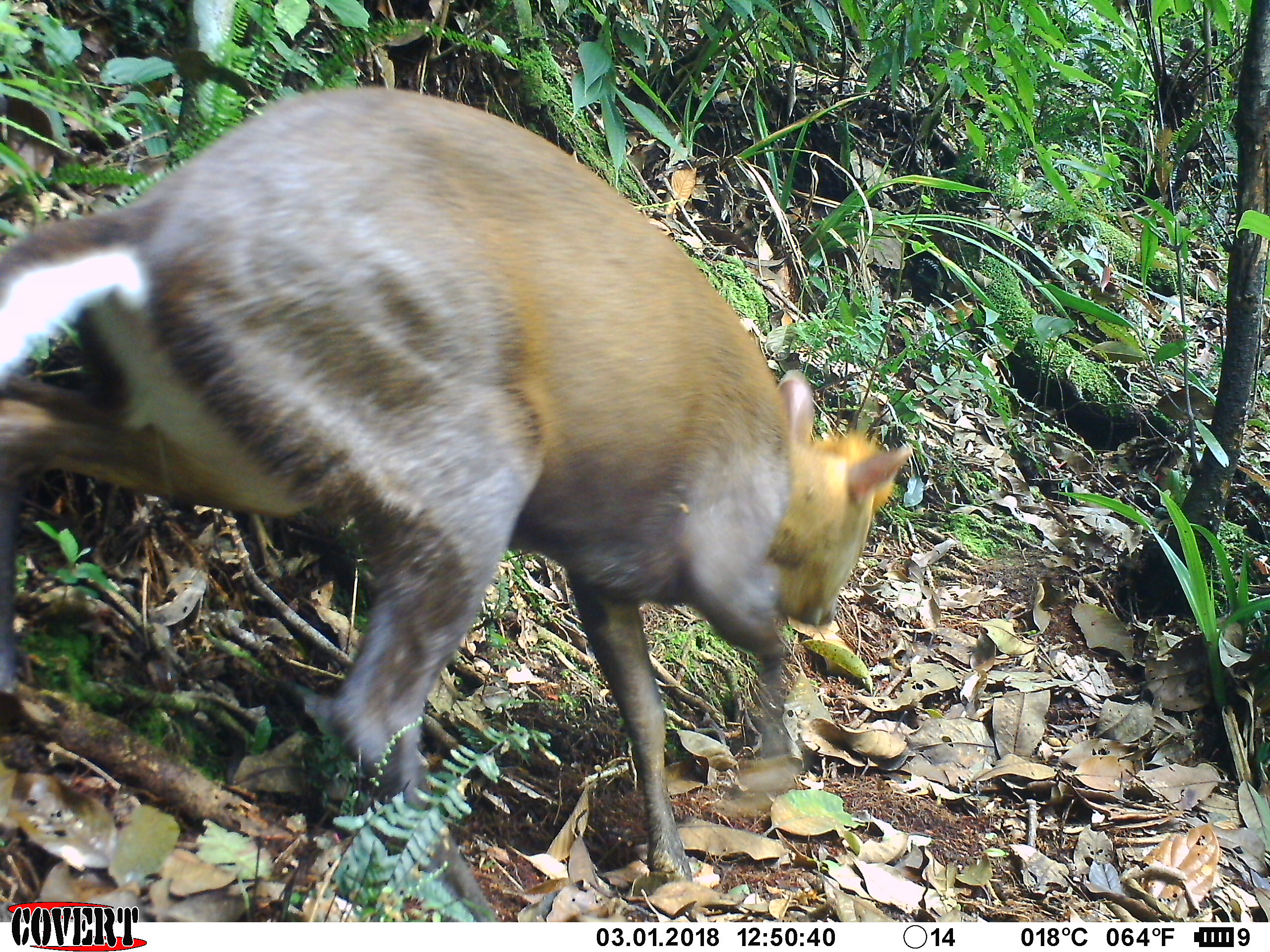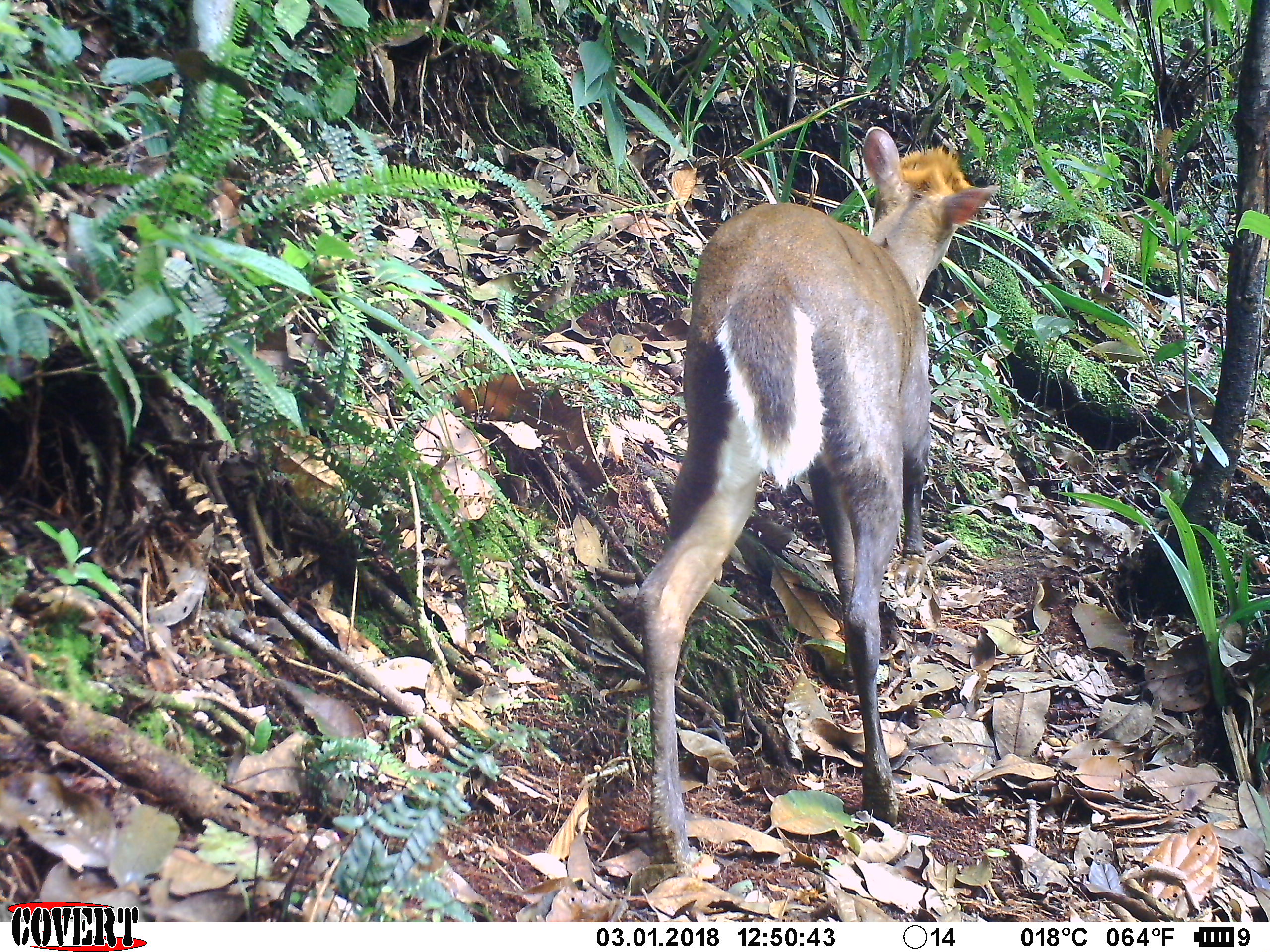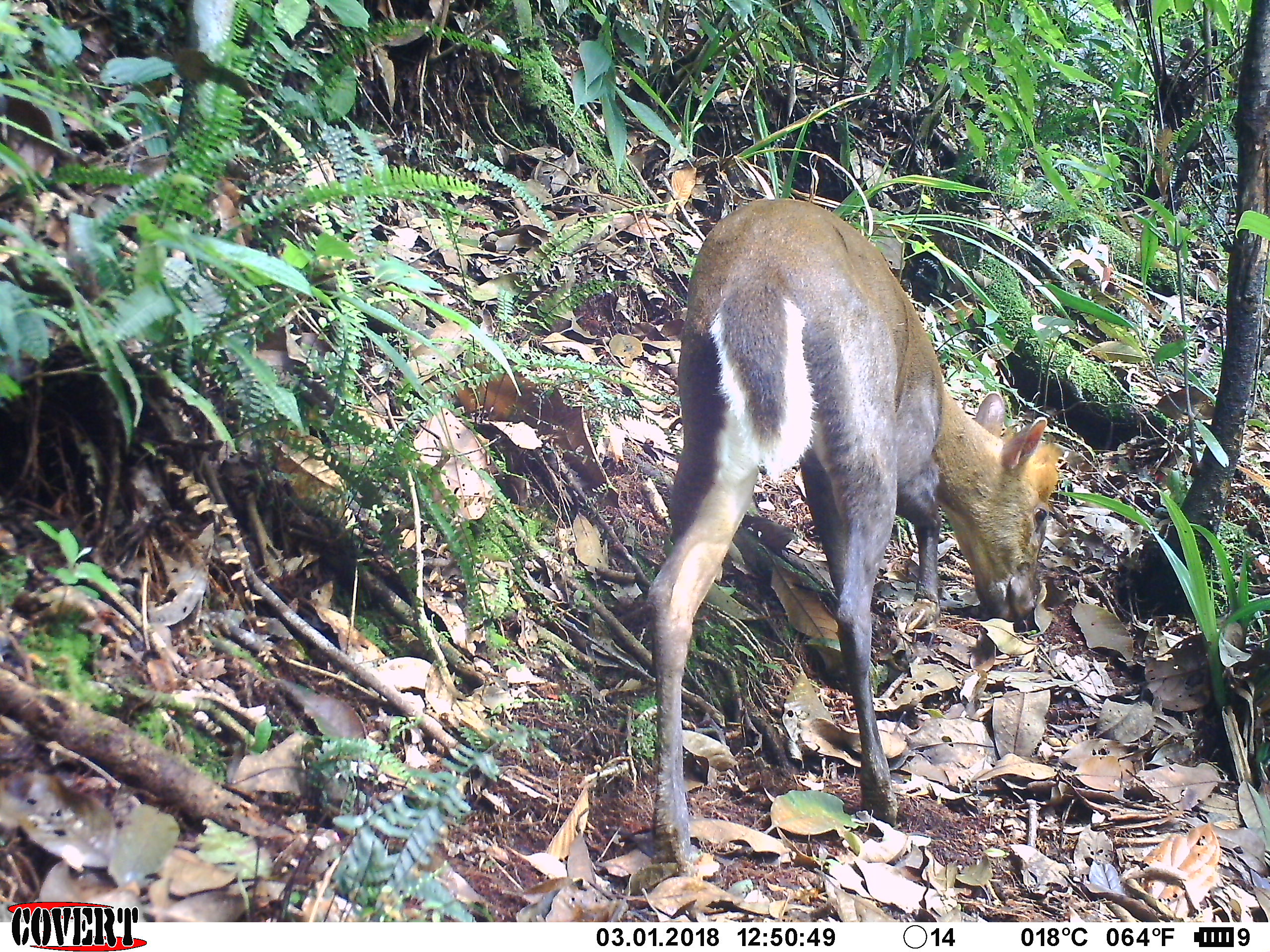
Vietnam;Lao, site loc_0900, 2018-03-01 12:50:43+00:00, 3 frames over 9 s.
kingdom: Animalia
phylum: Chordata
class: Mammalia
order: Artiodactyla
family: Cervidae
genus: Muntiacus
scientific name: Muntiacus rooseveltorum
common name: roosevelt's muntjac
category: roosevelts muntjac group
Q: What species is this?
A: Roosevelts muntjac group (roosevelt's muntjac) (Muntiacus rooseveltorum).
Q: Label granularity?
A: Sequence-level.